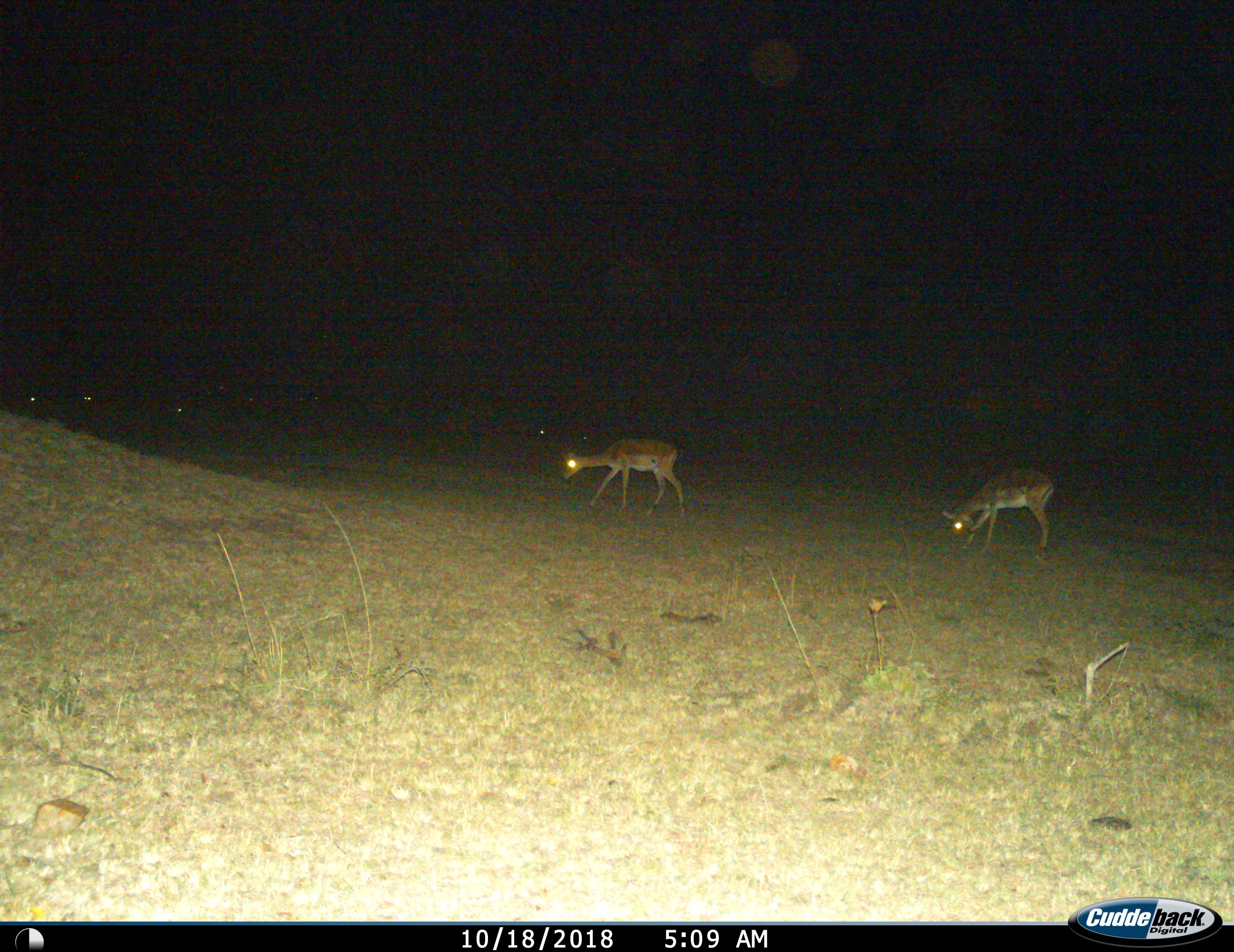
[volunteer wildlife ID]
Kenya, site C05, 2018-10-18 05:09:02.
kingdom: Animalia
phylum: Chordata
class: Mammalia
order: Artiodactyla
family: Bovidae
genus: Aepyceros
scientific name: Aepyceros melampus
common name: impala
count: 2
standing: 12%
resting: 0%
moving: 38%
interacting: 0%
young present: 0%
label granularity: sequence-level